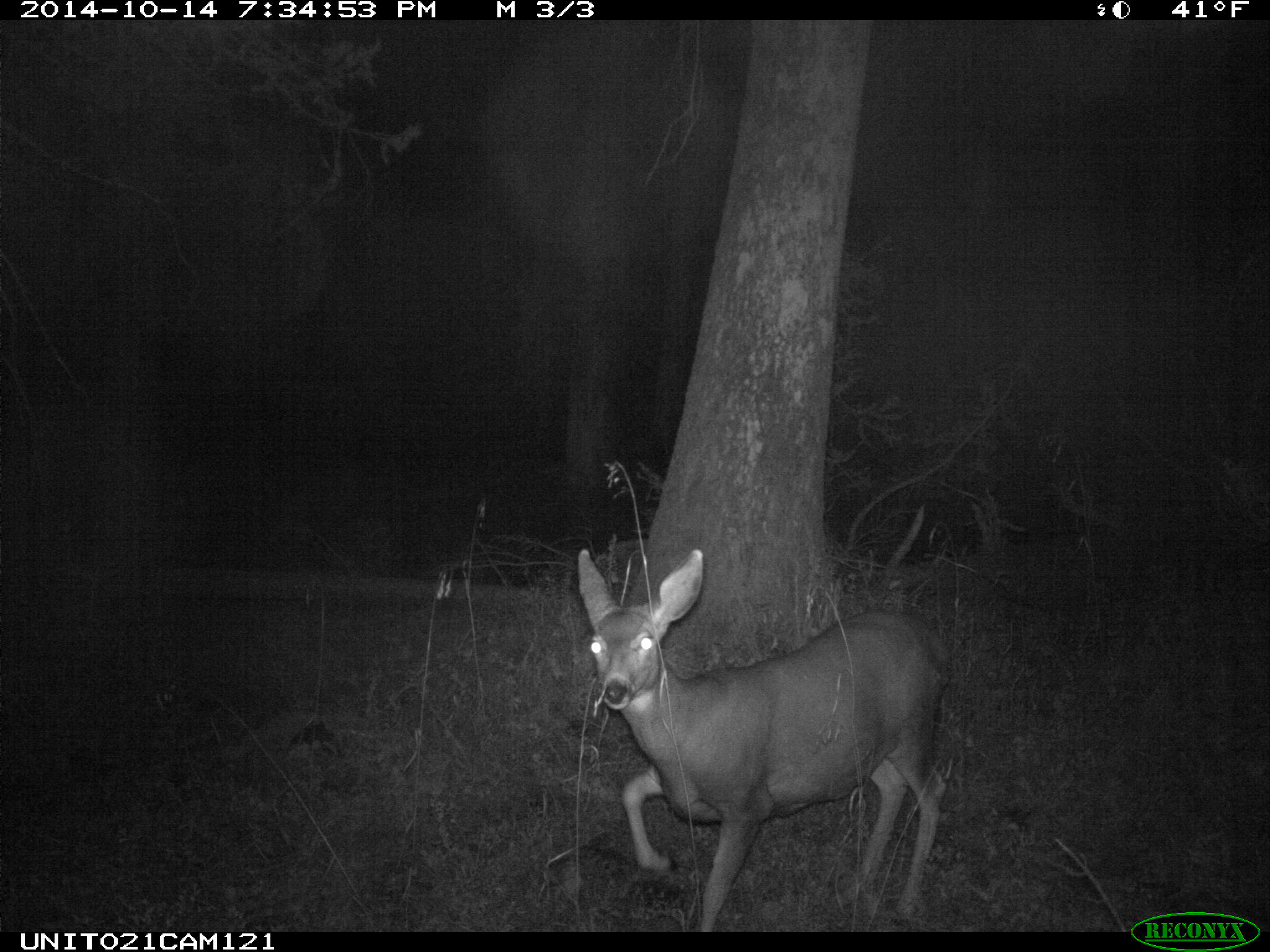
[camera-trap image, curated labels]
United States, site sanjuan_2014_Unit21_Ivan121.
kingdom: Animalia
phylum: Chordata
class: Mammalia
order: Artiodactyla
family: Cervidae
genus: Odocoileus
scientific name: Odocoileus hemionus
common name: mule deer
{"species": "Odocoileus hemionus (mule deer)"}